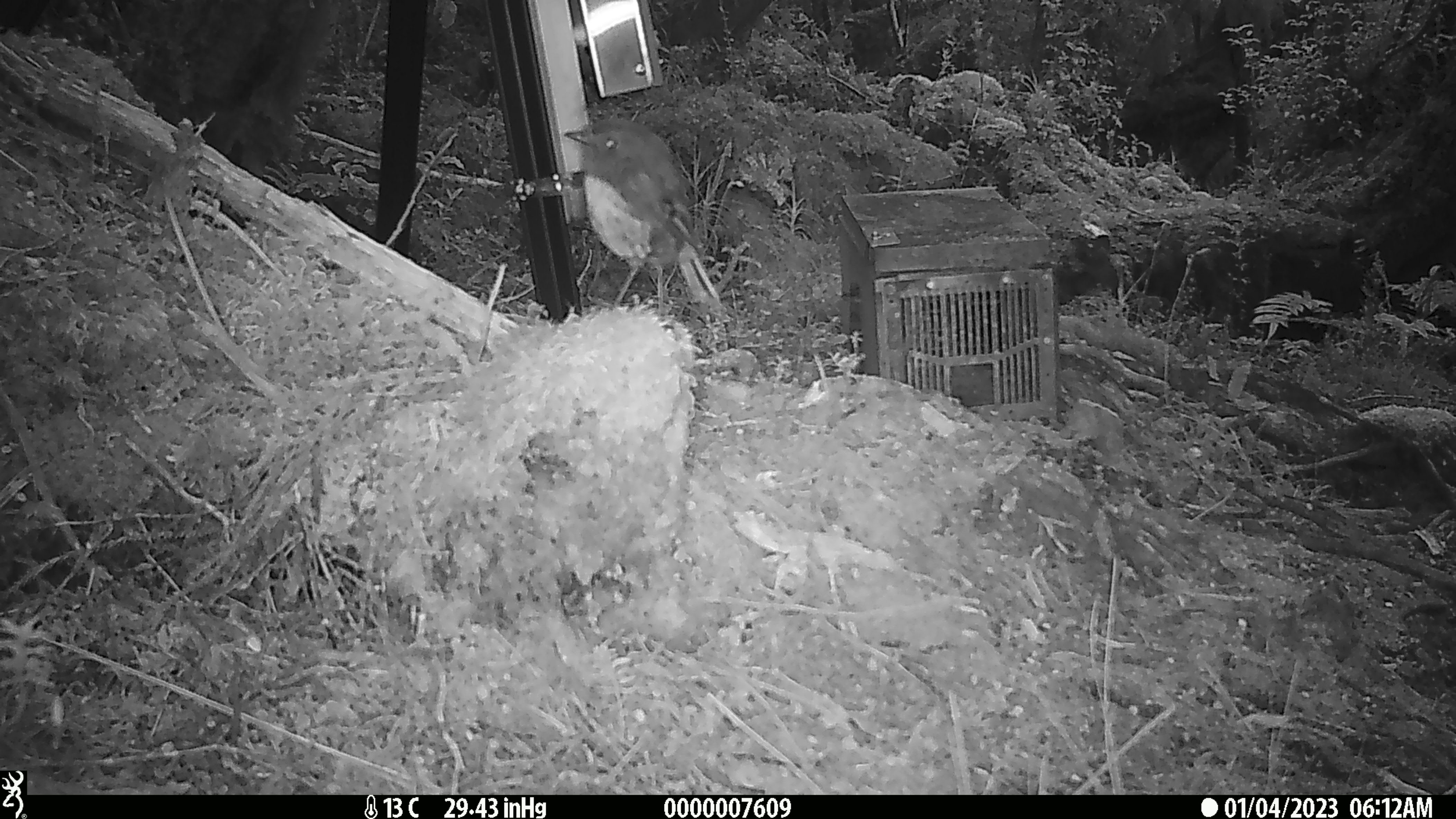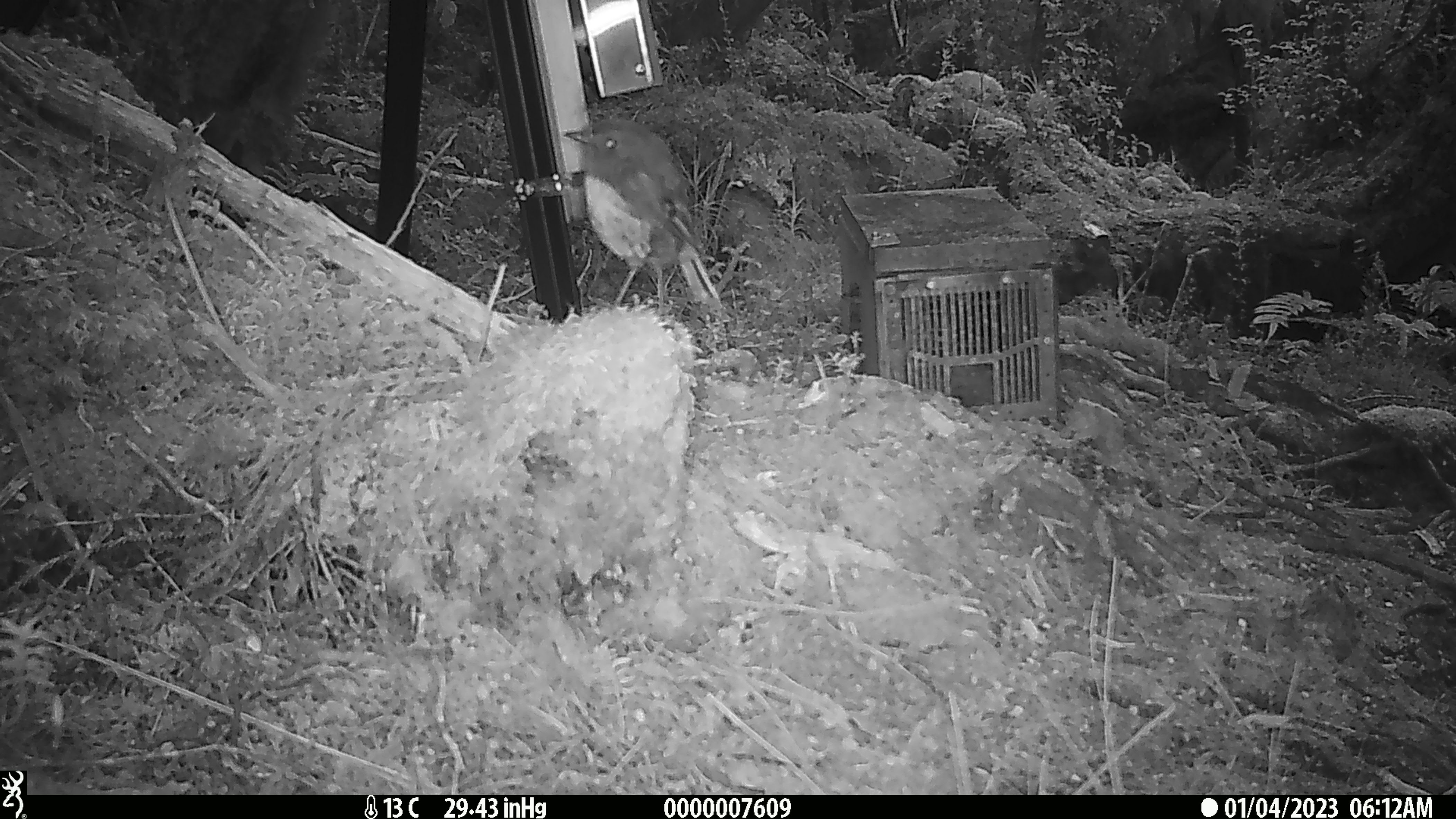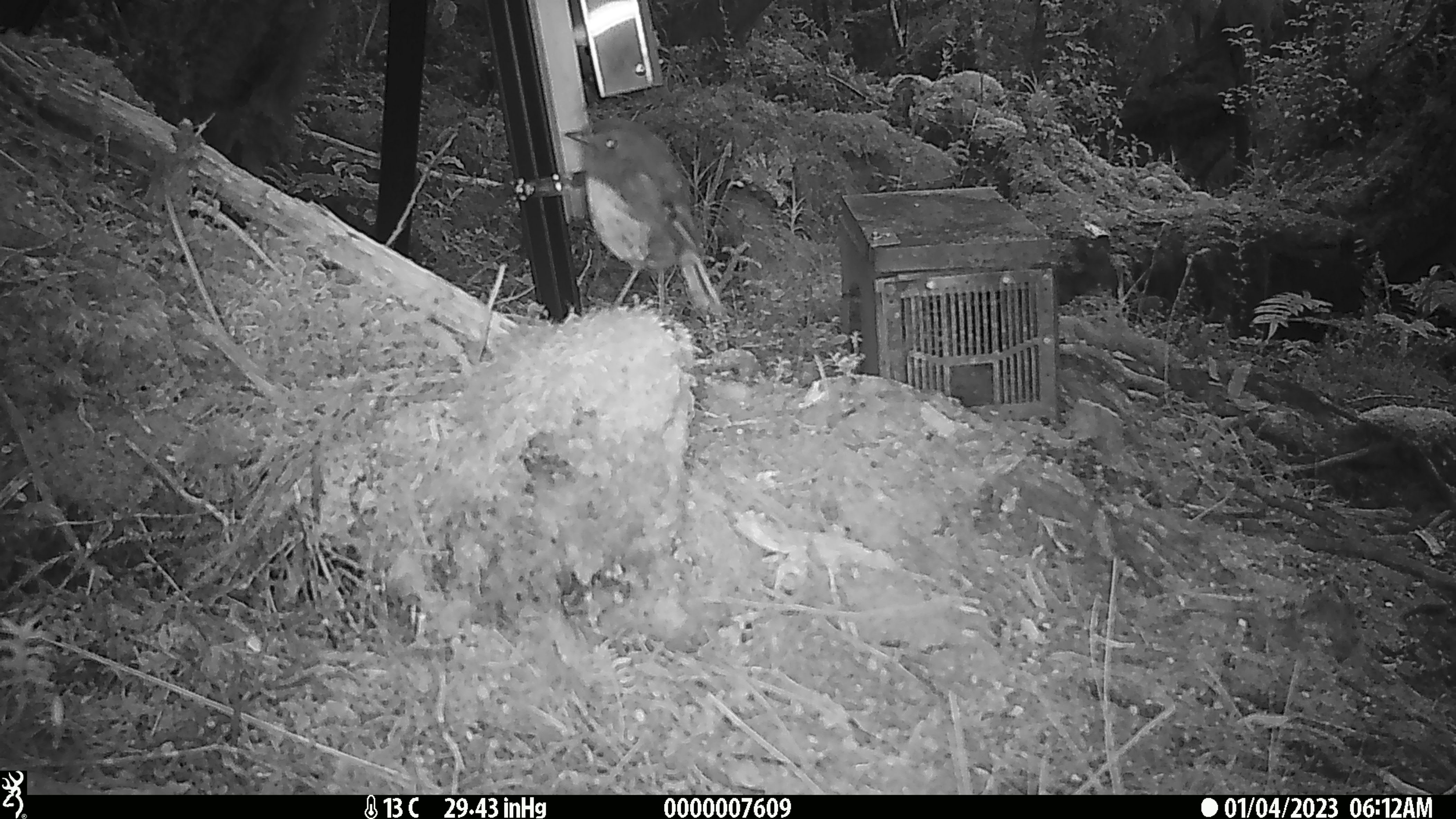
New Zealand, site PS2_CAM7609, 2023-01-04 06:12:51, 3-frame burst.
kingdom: Animalia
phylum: Chordata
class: Aves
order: Passeriformes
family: Petroicidae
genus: Petroica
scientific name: Petroica australis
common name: new zealand robin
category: robin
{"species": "robin (new zealand robin) (Petroica australis)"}